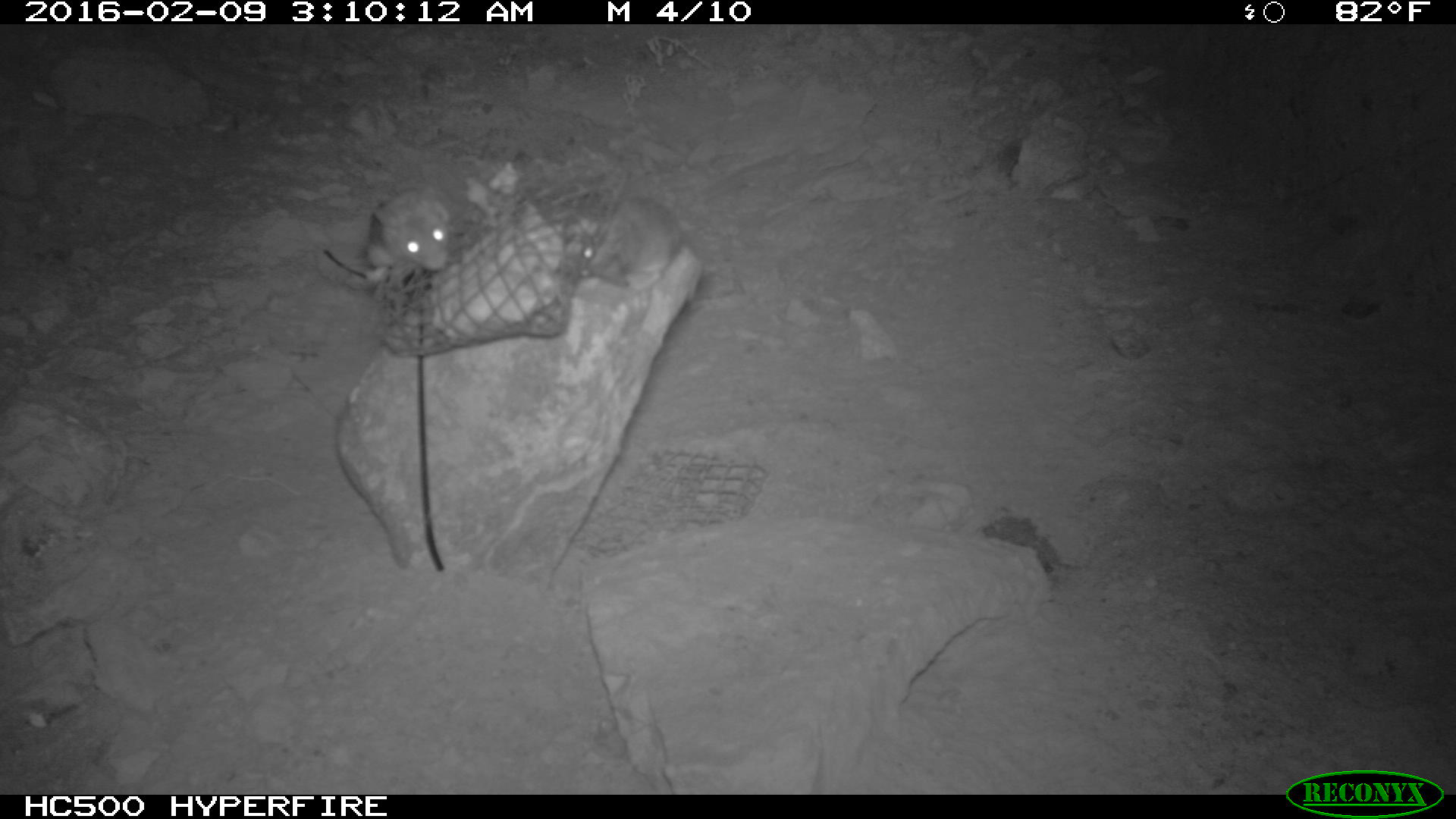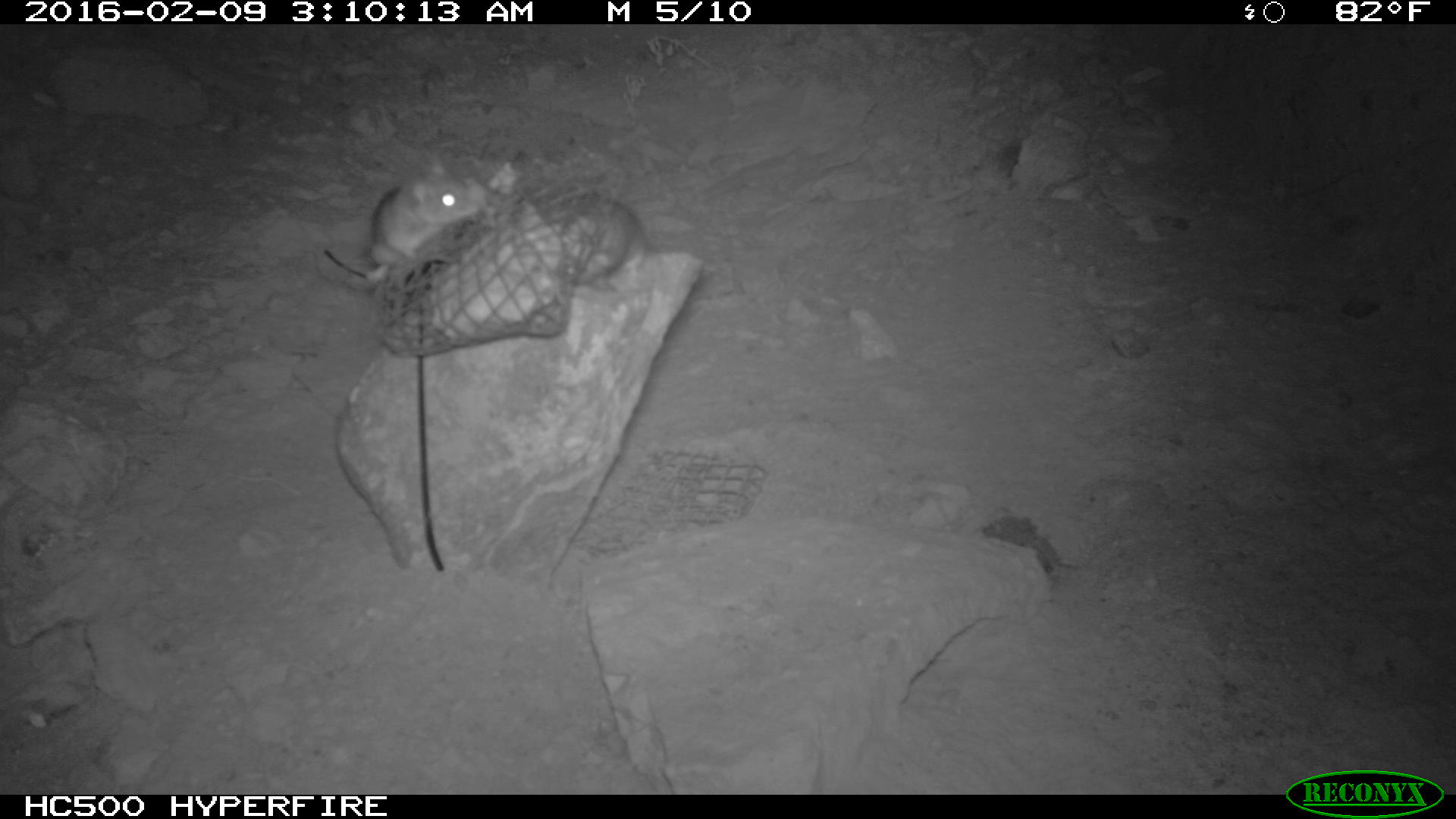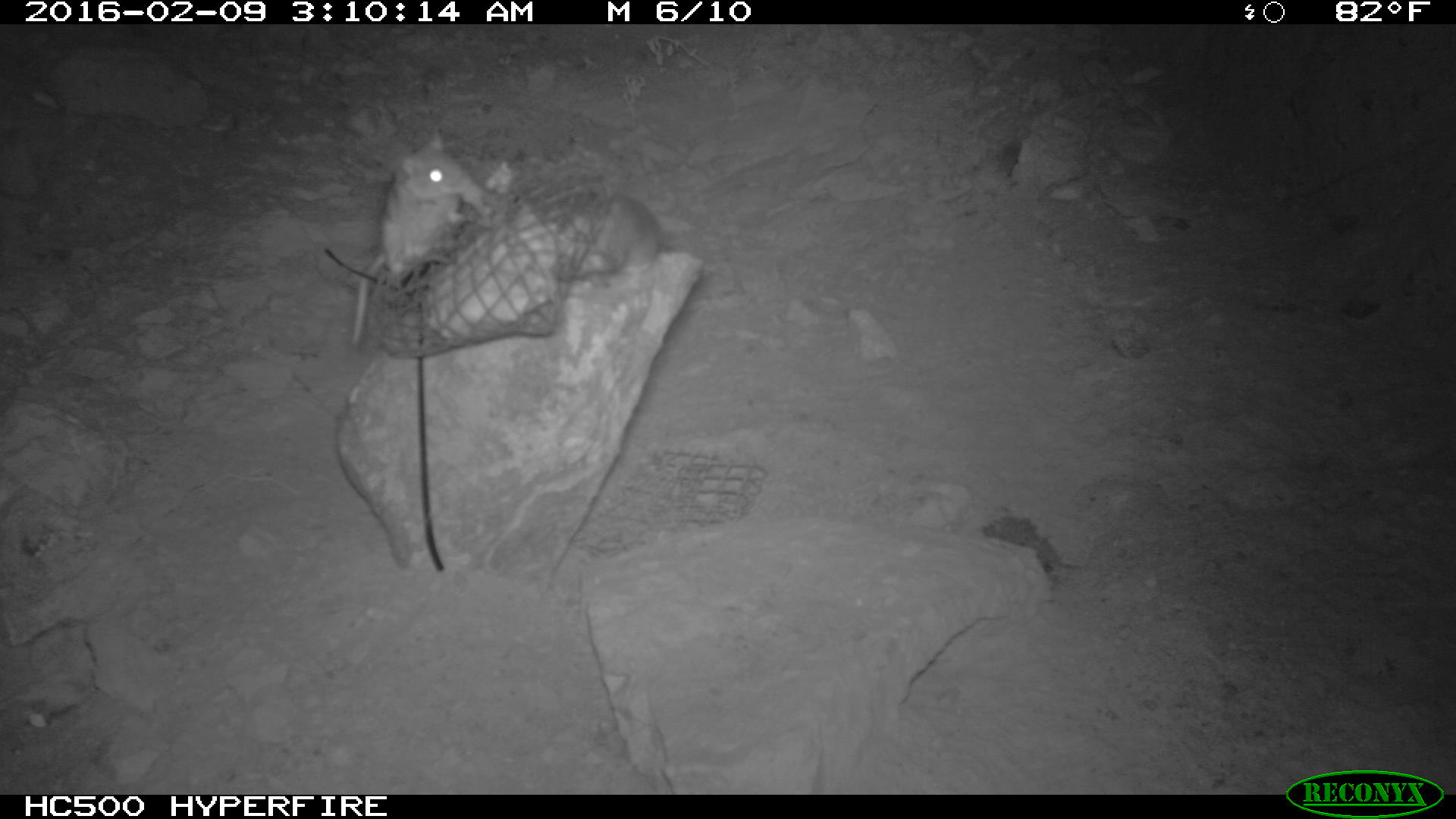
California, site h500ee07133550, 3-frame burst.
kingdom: Animalia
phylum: Chordata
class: Mammalia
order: Rodentia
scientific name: Rodentia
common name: rodent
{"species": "rodent (Rodentia)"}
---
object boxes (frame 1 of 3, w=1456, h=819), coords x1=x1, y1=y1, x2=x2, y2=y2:
rodent: x1=580, y1=193, x2=692, y2=315; x1=360, y1=178, x2=458, y2=275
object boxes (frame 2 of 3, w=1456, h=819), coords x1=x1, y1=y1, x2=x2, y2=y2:
rodent: x1=370, y1=154, x2=480, y2=276; x1=562, y1=198, x2=648, y2=287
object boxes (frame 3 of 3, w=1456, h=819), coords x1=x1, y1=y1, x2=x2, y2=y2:
rodent: x1=349, y1=125, x2=496, y2=350; x1=555, y1=191, x2=740, y2=283